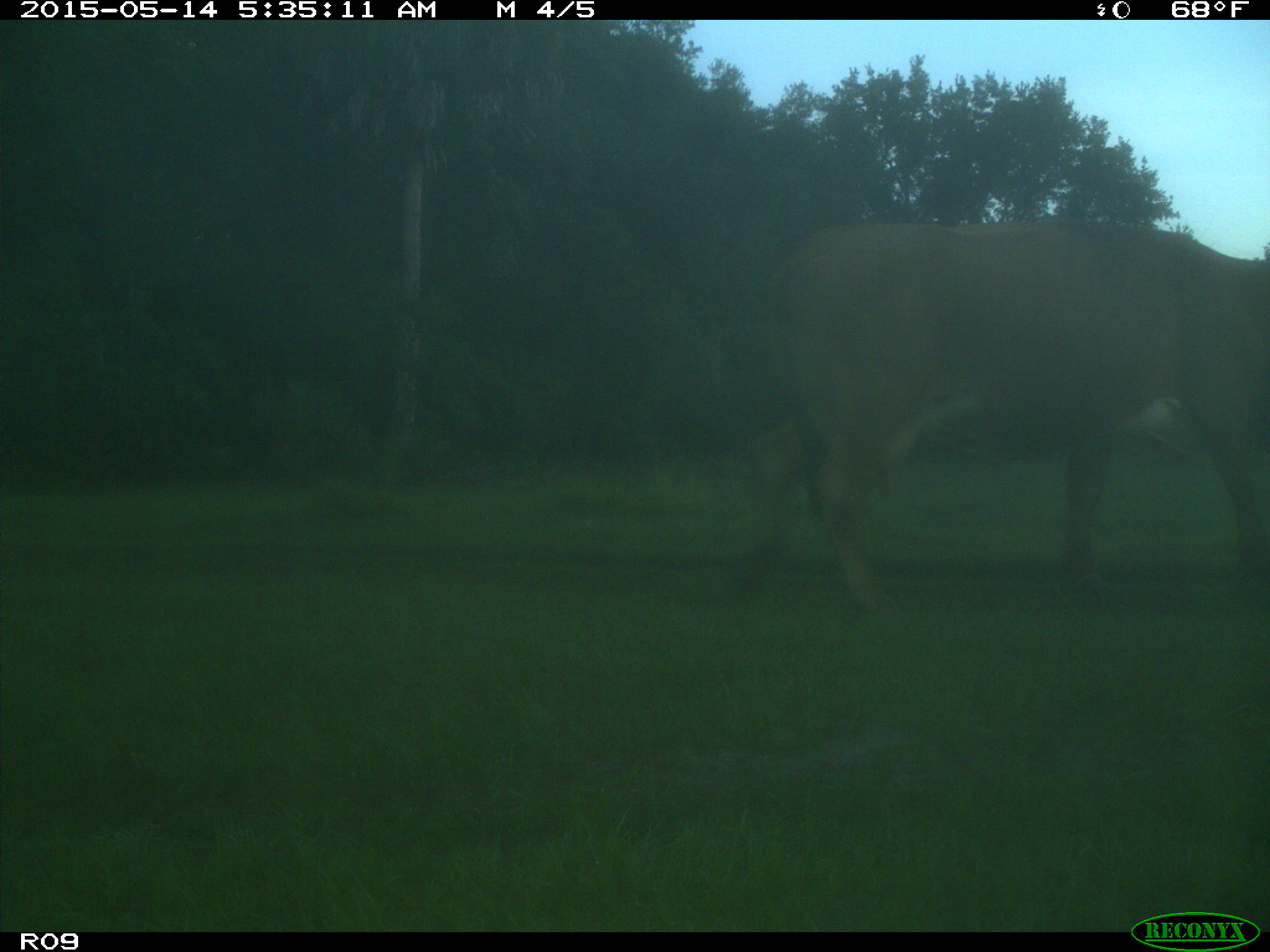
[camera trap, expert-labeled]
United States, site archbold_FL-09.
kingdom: Animalia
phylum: Chordata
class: Mammalia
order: Artiodactyla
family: Bovidae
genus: Bos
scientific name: Bos taurus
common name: domestic cow